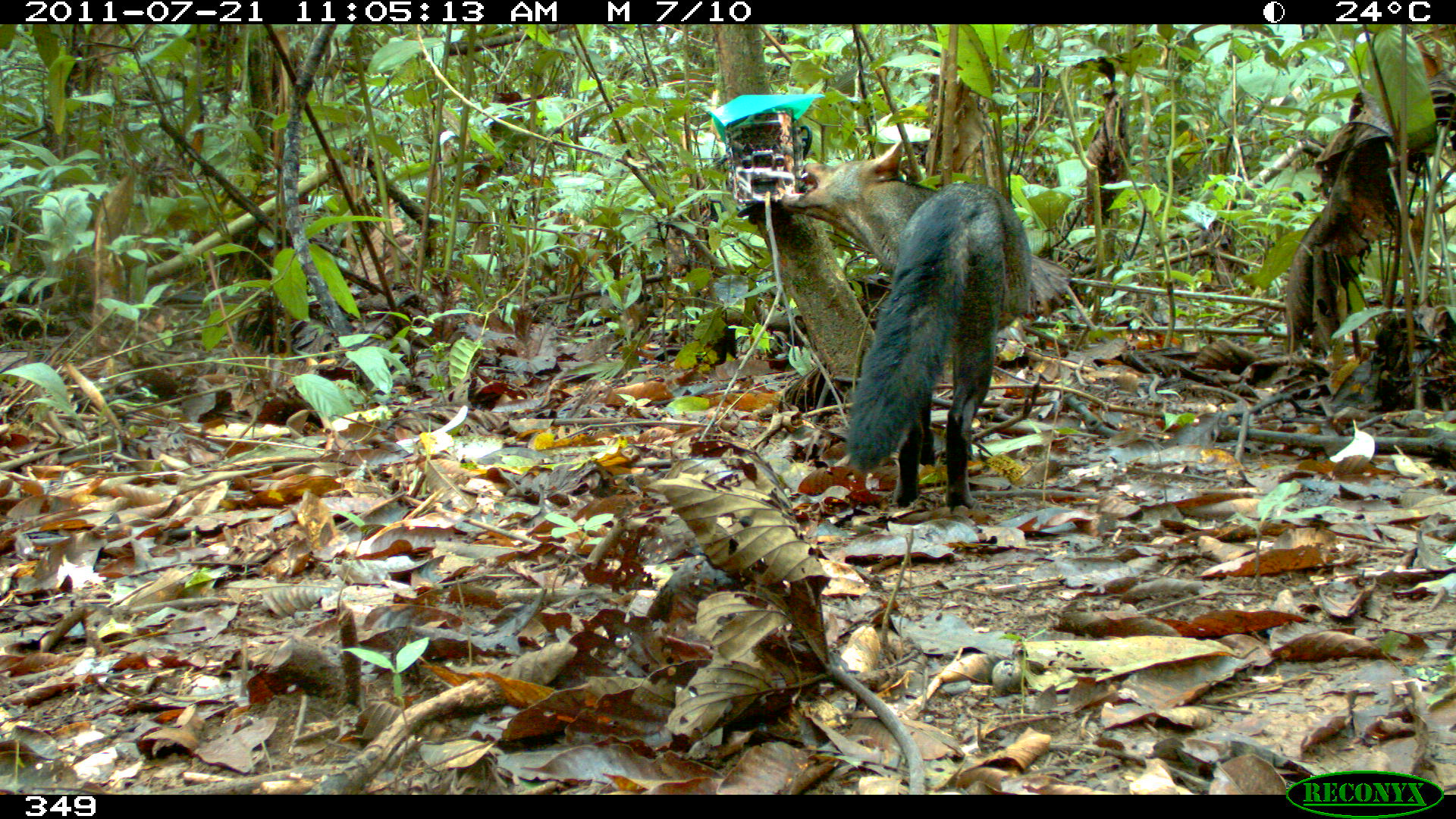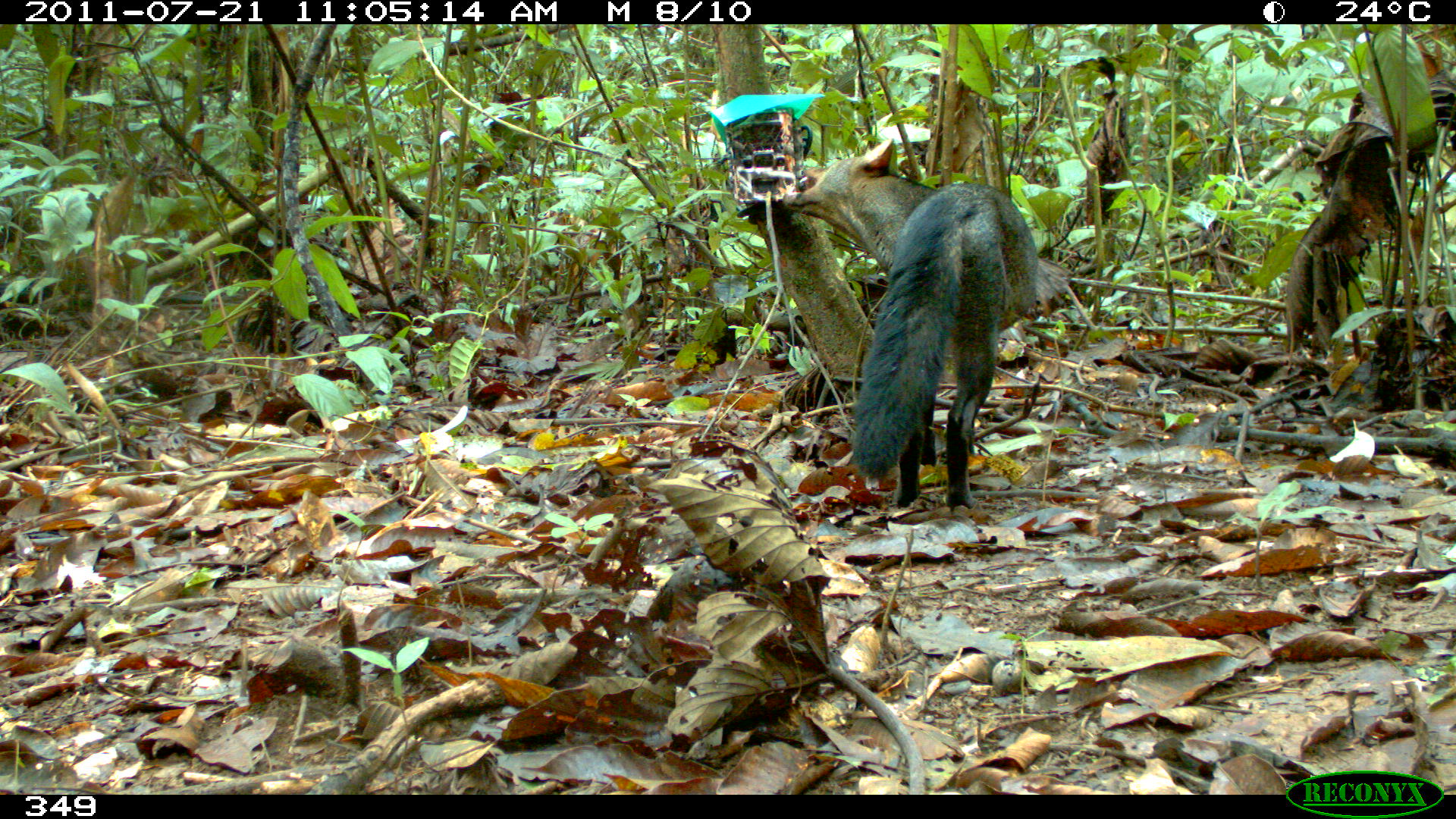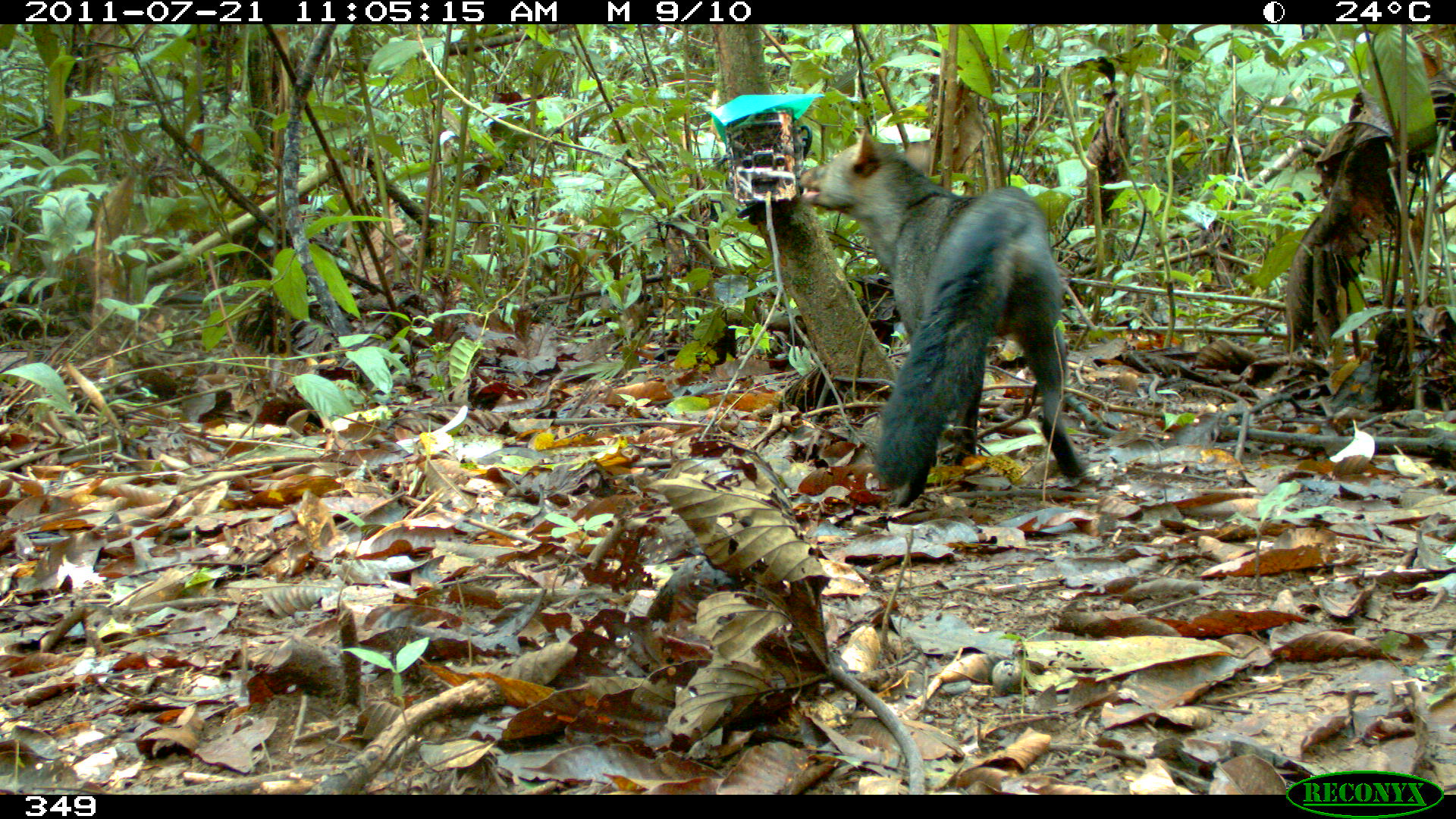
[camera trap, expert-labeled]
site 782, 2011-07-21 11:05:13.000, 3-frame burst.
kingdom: Animalia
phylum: Chordata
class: Mammalia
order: Carnivora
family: Canidae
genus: Atelocynus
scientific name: Atelocynus microtis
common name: short-eared dog